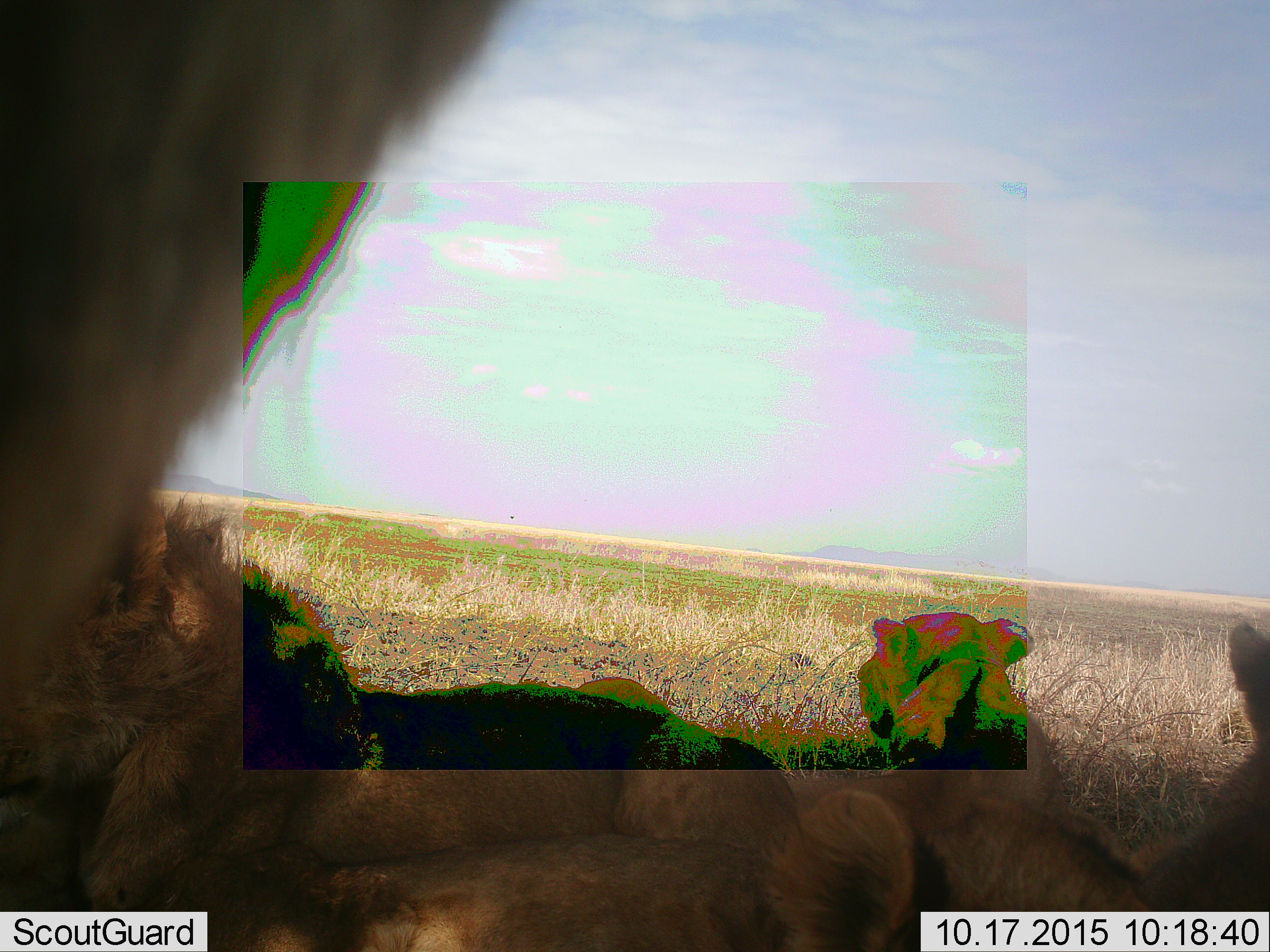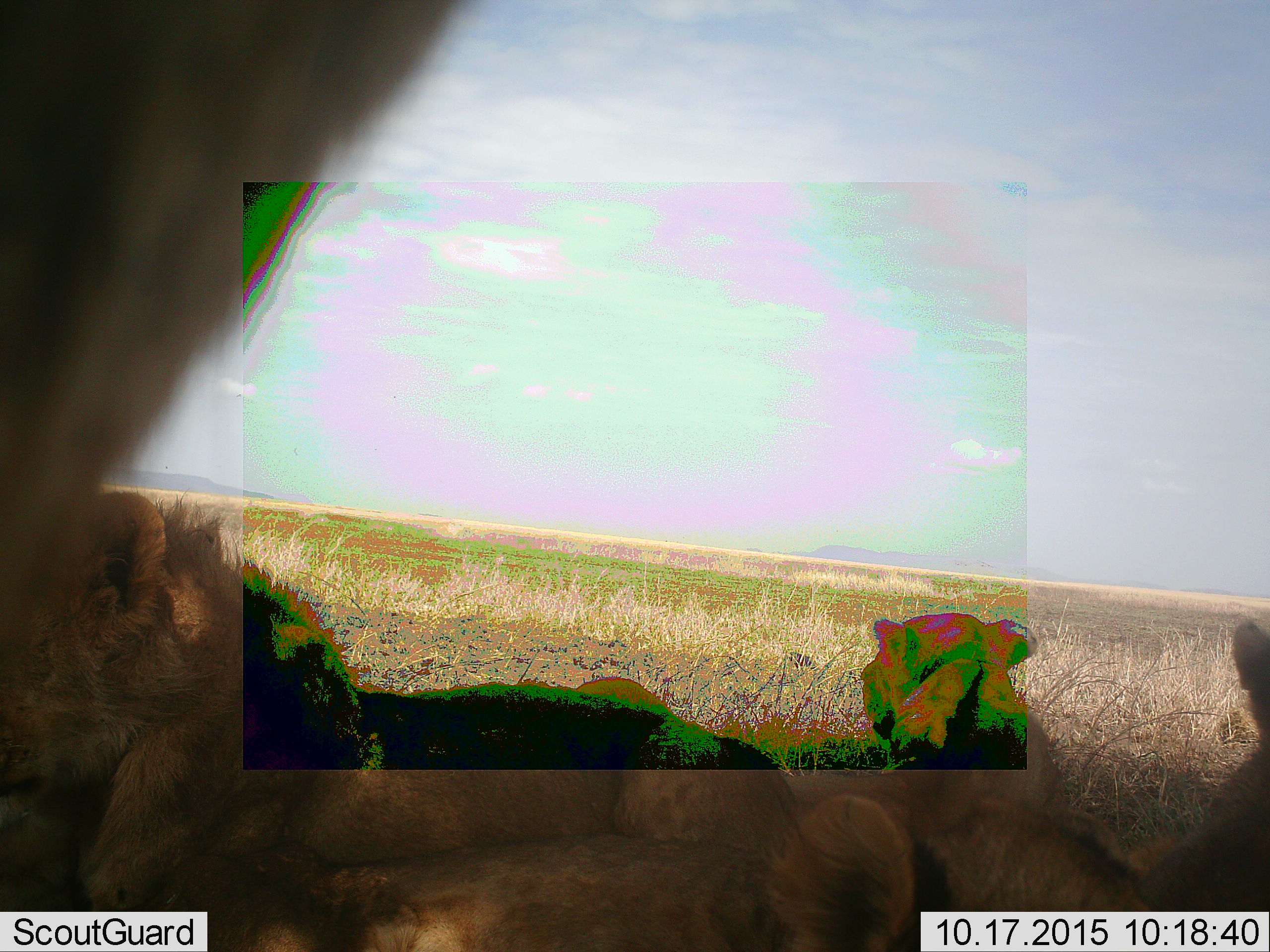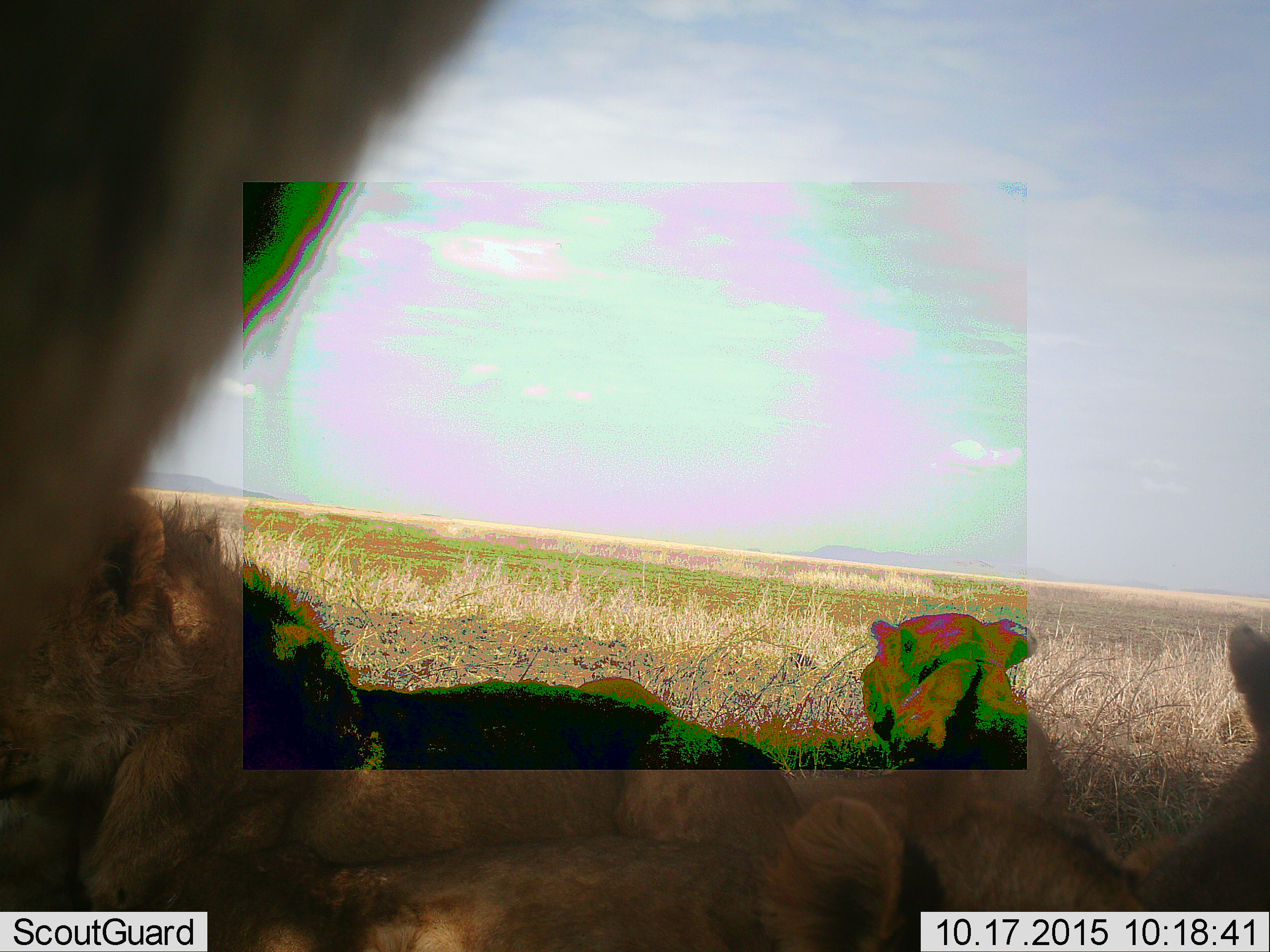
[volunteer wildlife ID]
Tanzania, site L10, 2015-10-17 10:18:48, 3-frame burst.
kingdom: Animalia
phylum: Chordata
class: Mammalia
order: Carnivora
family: Felidae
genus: Panthera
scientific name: Panthera leo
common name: lion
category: lionfemale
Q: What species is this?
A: Lionfemale (lion) (Panthera leo).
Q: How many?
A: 3.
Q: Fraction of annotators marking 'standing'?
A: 29%.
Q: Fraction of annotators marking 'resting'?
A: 86%.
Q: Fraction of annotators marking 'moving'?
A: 0%.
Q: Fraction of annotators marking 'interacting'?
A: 14%.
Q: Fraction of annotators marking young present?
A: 14%.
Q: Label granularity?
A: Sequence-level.